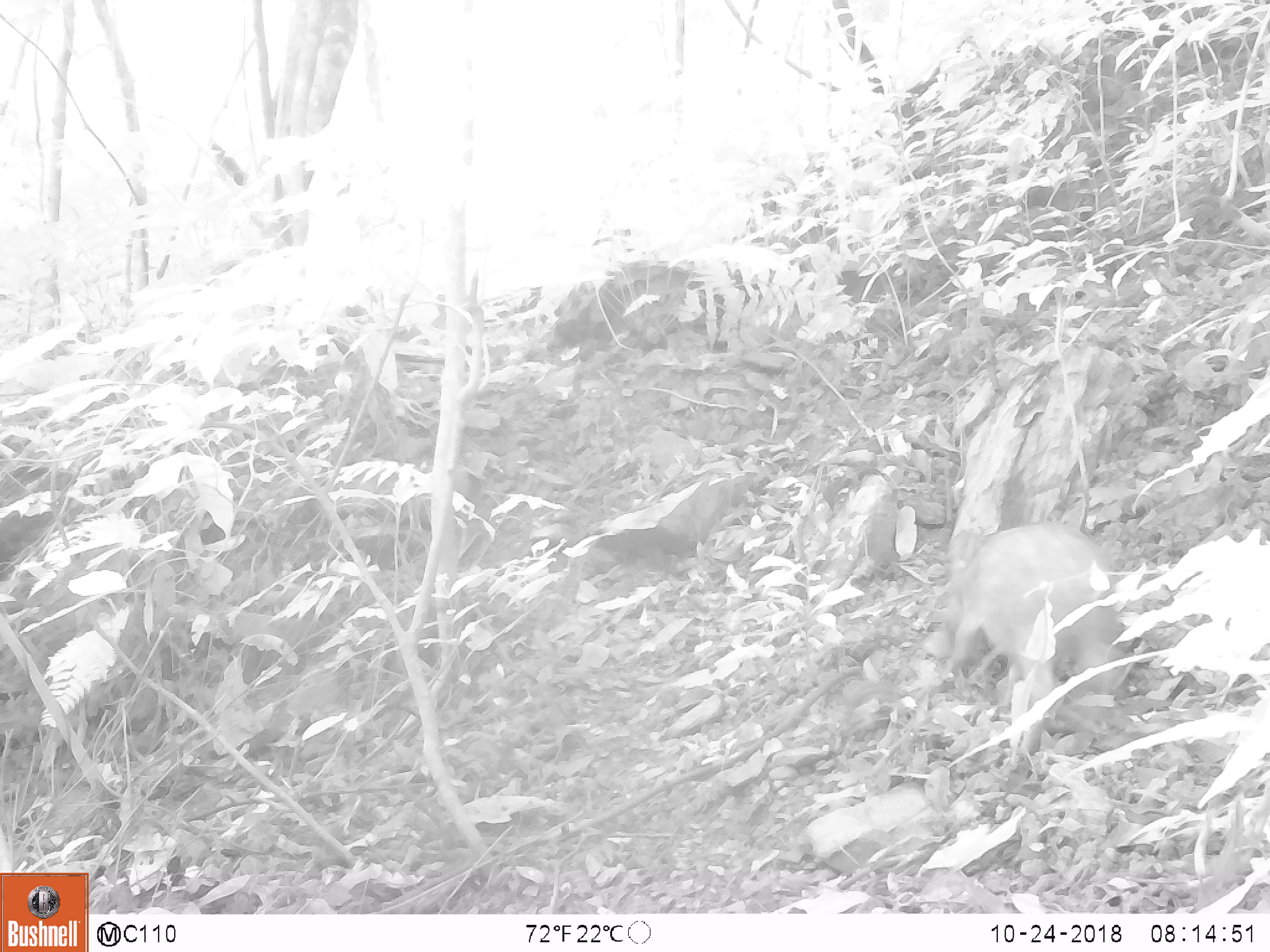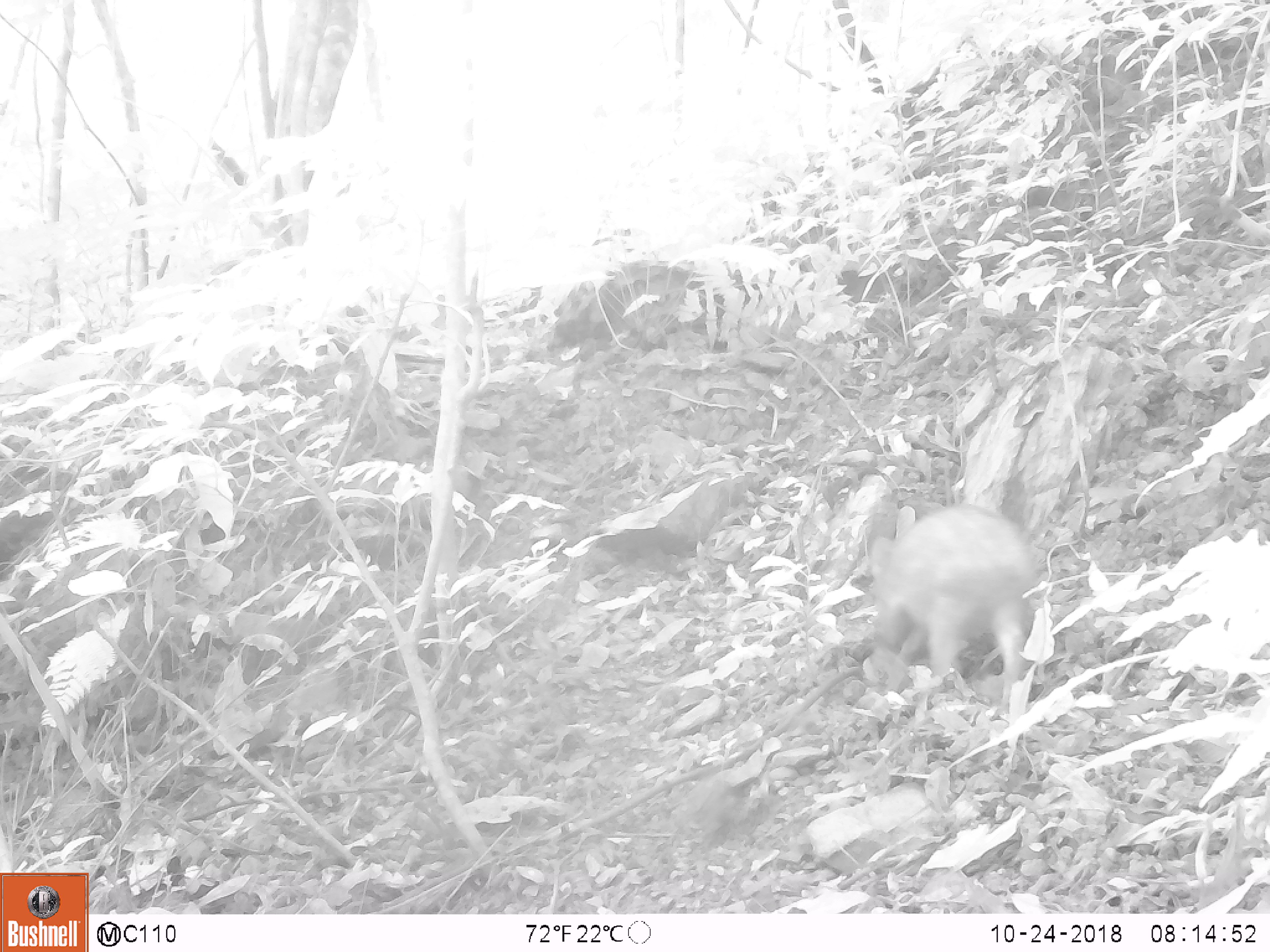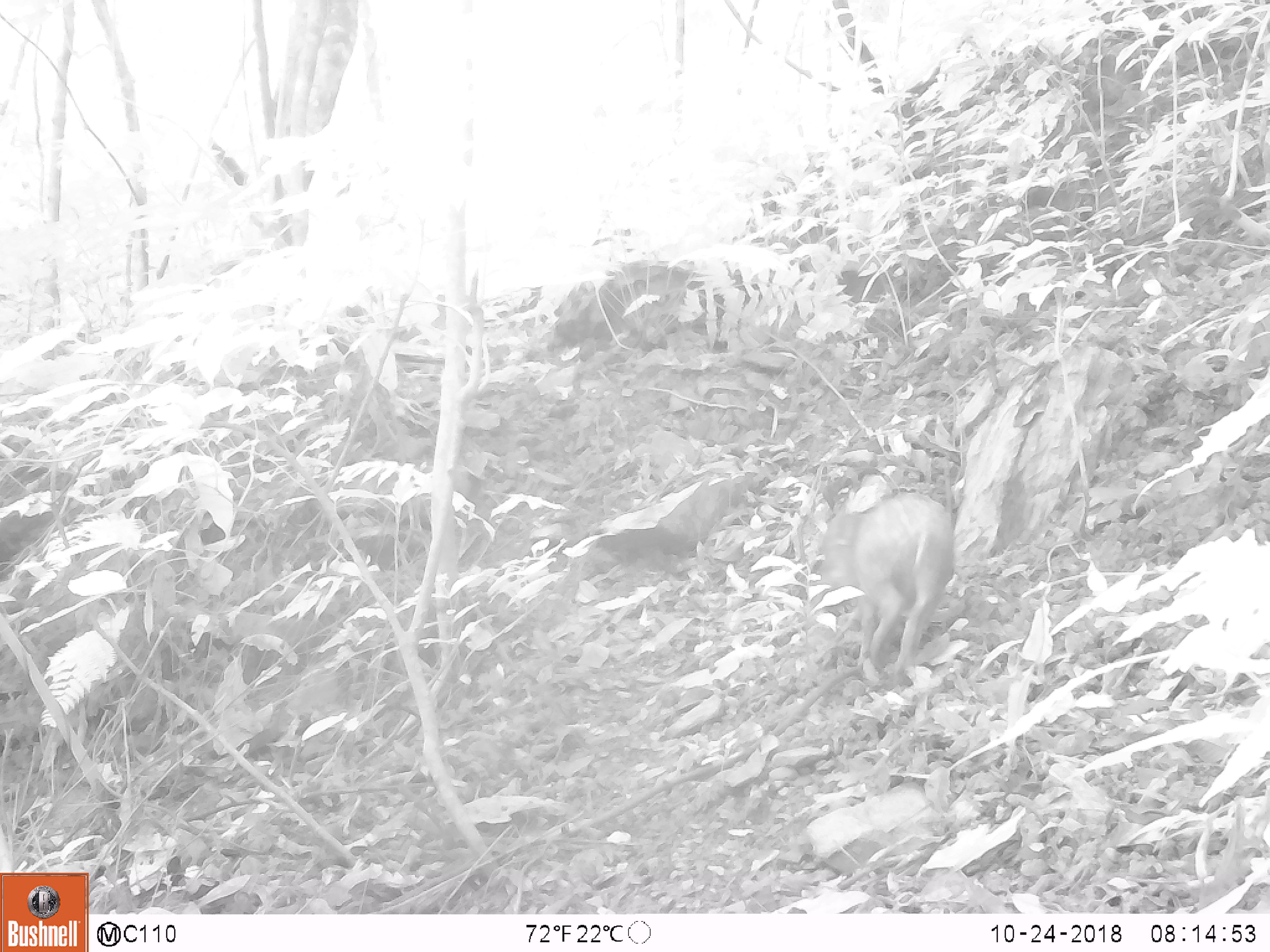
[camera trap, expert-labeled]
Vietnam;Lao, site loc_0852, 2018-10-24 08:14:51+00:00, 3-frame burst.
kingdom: Animalia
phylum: Chordata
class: Mammalia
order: Artiodactyla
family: Suidae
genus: Sus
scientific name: Sus scrofa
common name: eurasian wild pig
Eurasian wild pig (Sus scrofa). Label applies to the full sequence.